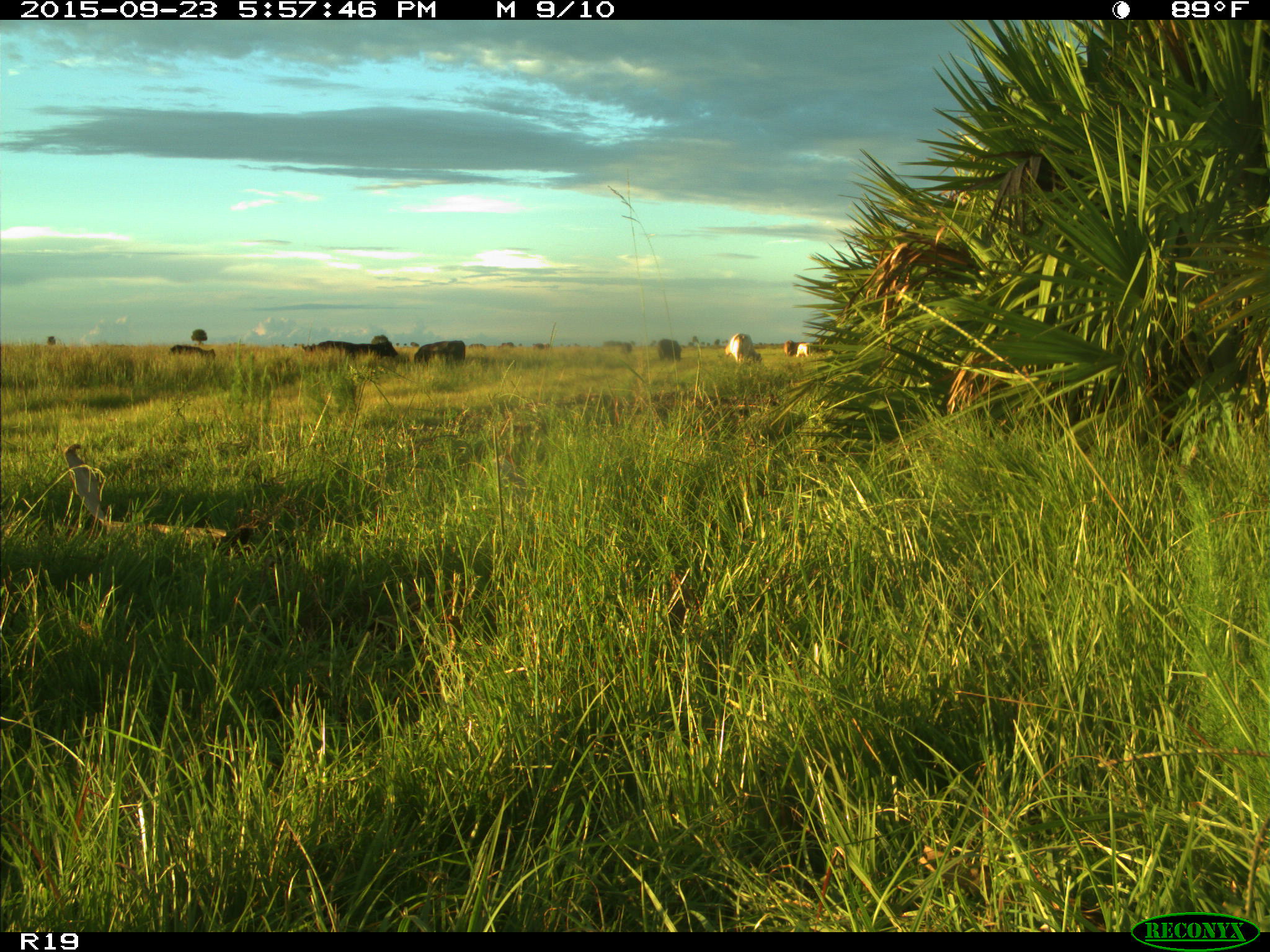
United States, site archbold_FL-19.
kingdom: Animalia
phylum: Chordata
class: Mammalia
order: Artiodactyla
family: Bovidae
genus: Bos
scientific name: Bos taurus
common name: domestic cow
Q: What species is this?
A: Bos taurus (domestic cow).